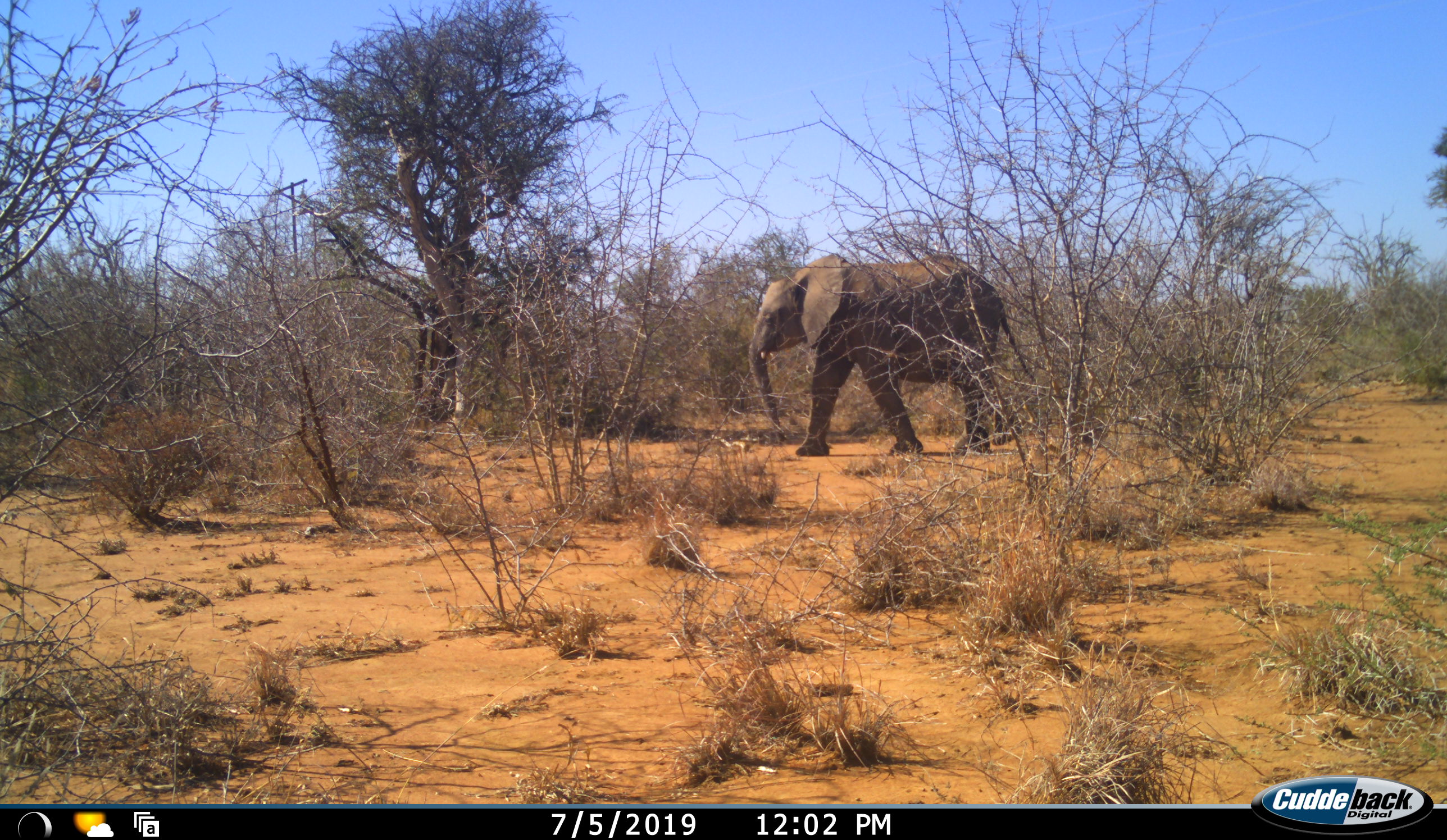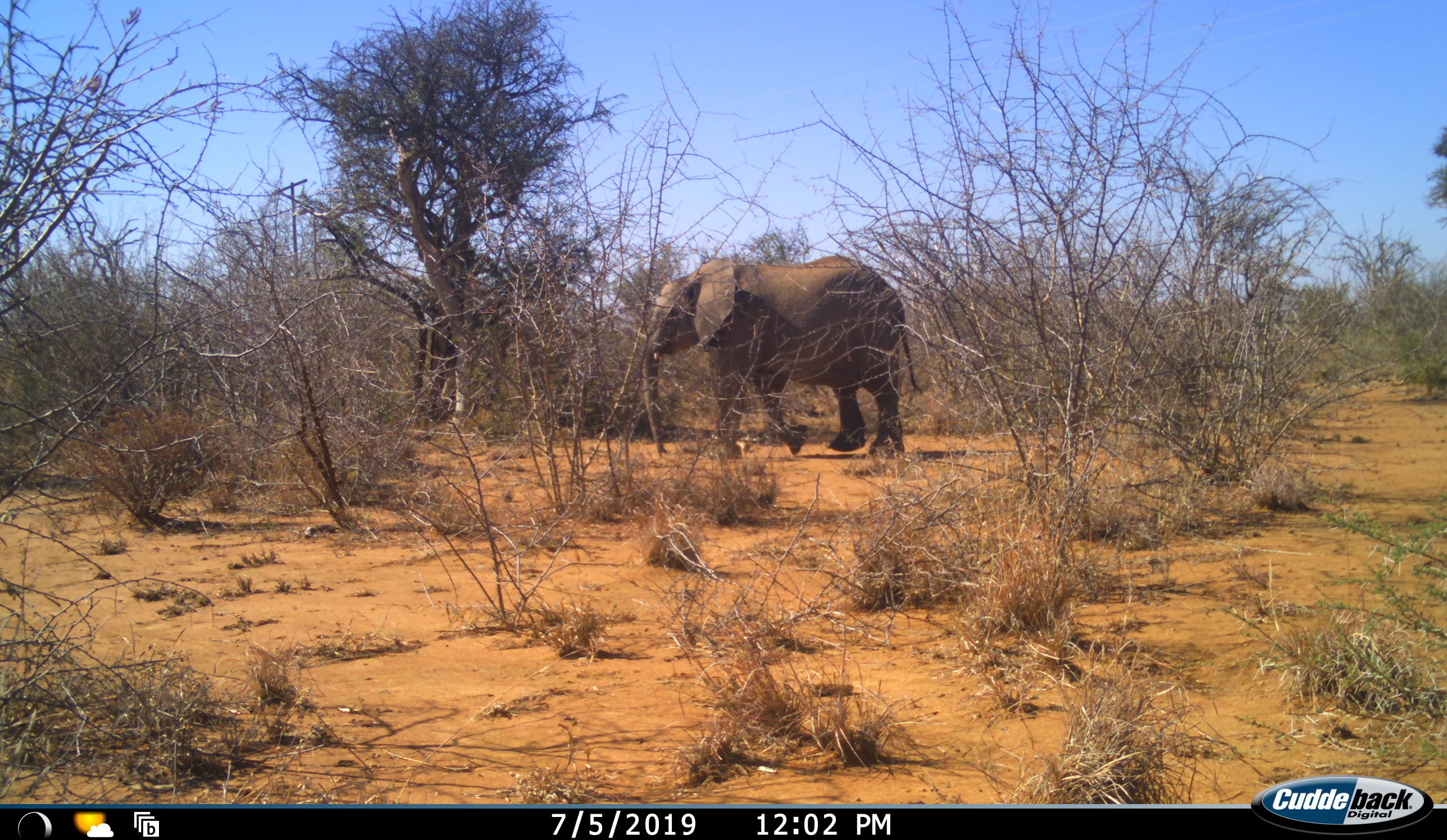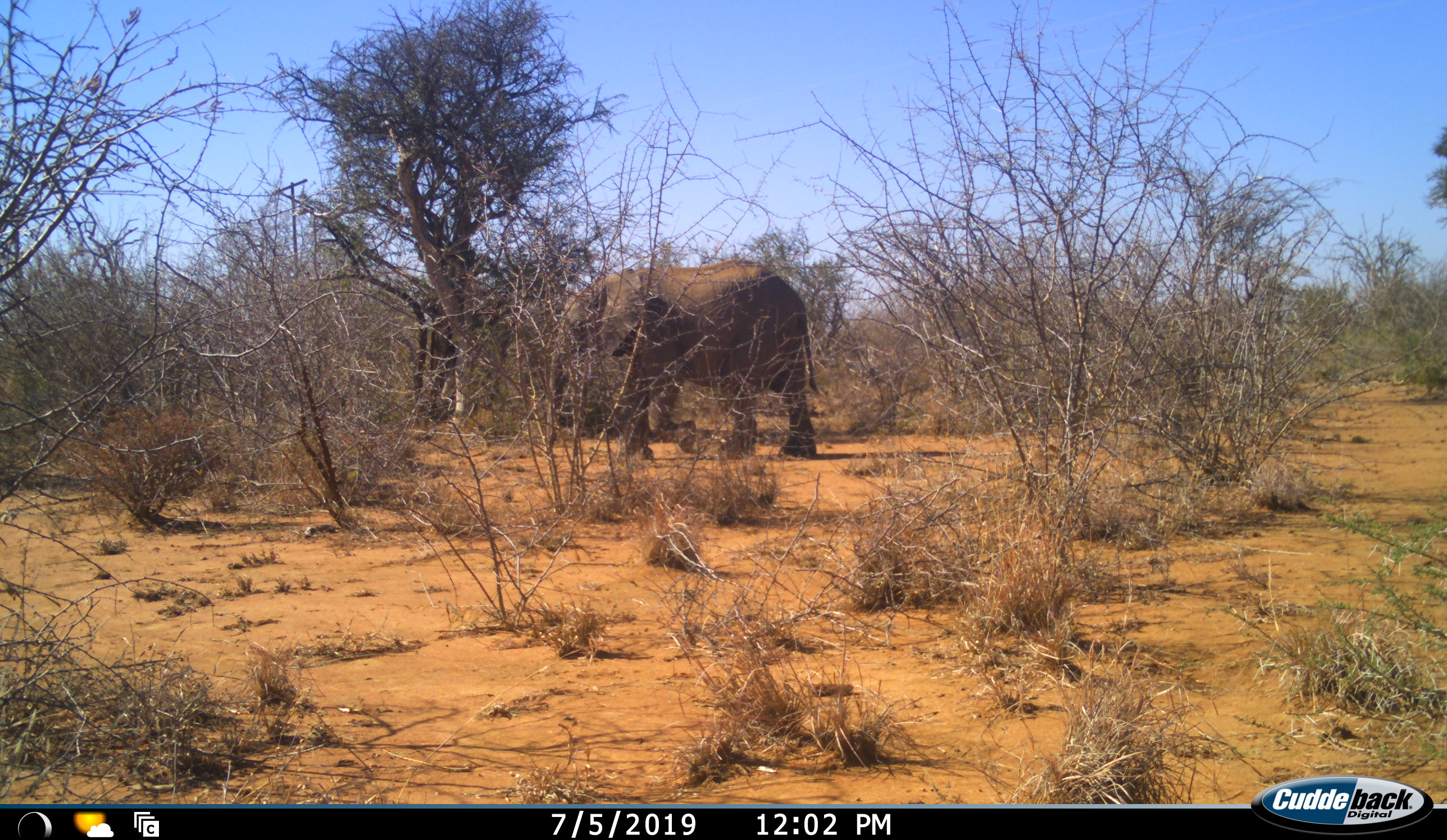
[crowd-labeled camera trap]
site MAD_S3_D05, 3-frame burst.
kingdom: Animalia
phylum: Chordata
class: Mammalia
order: Proboscidea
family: Elephantidae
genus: Loxodonta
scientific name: Loxodonta africana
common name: african bush elephant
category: elephant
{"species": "elephant (african bush elephant) (Loxodonta africana)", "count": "1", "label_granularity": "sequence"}